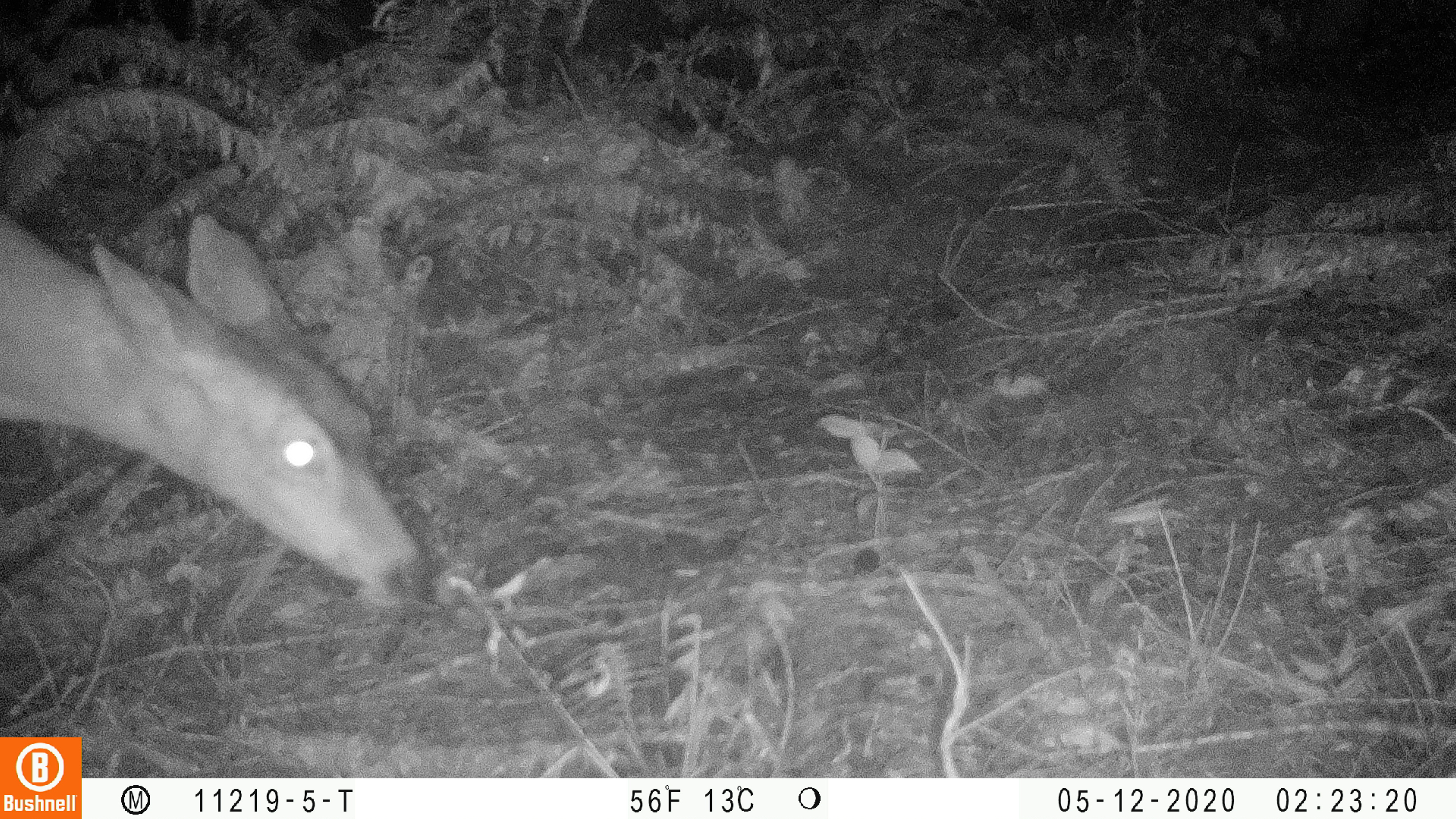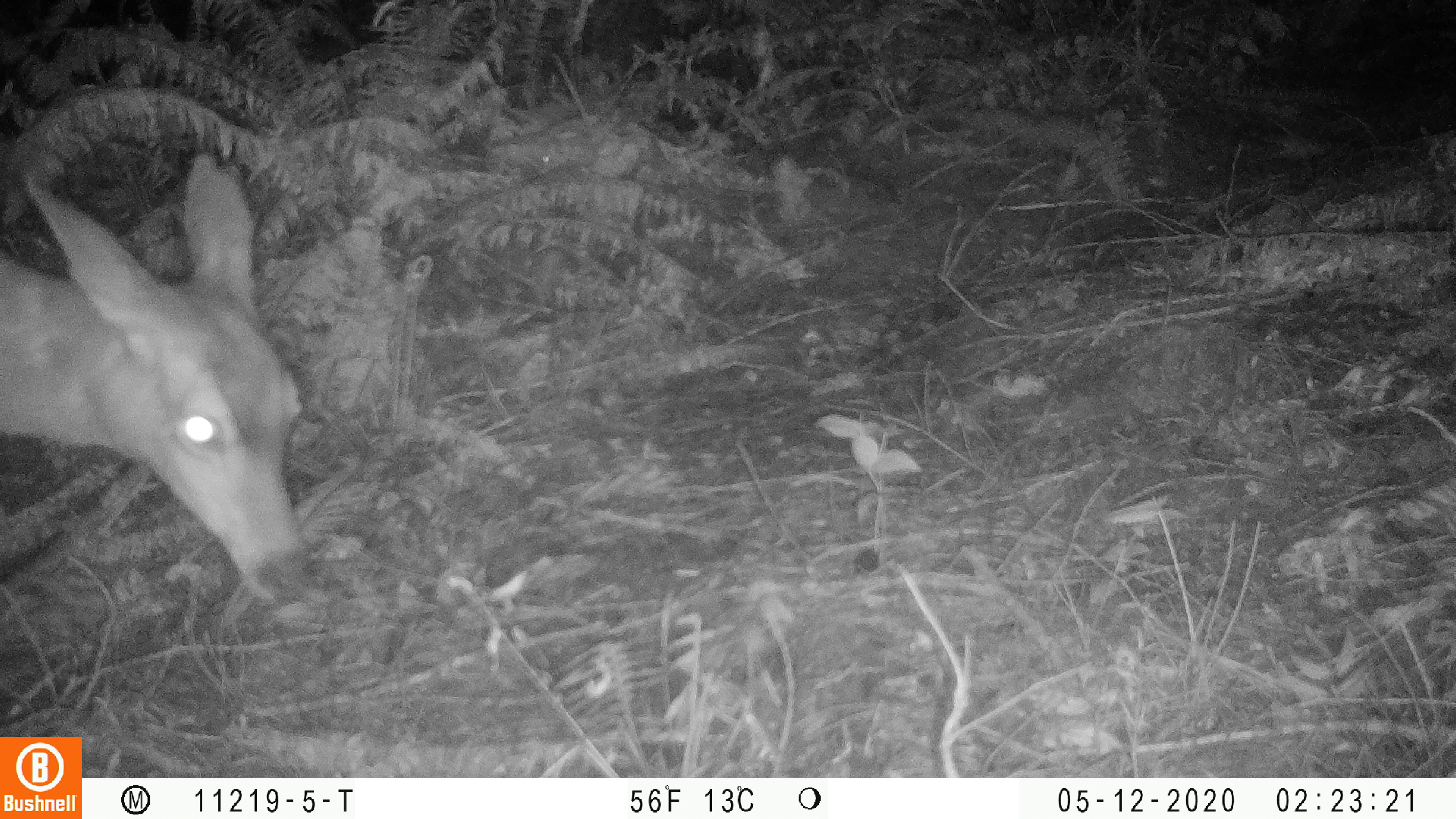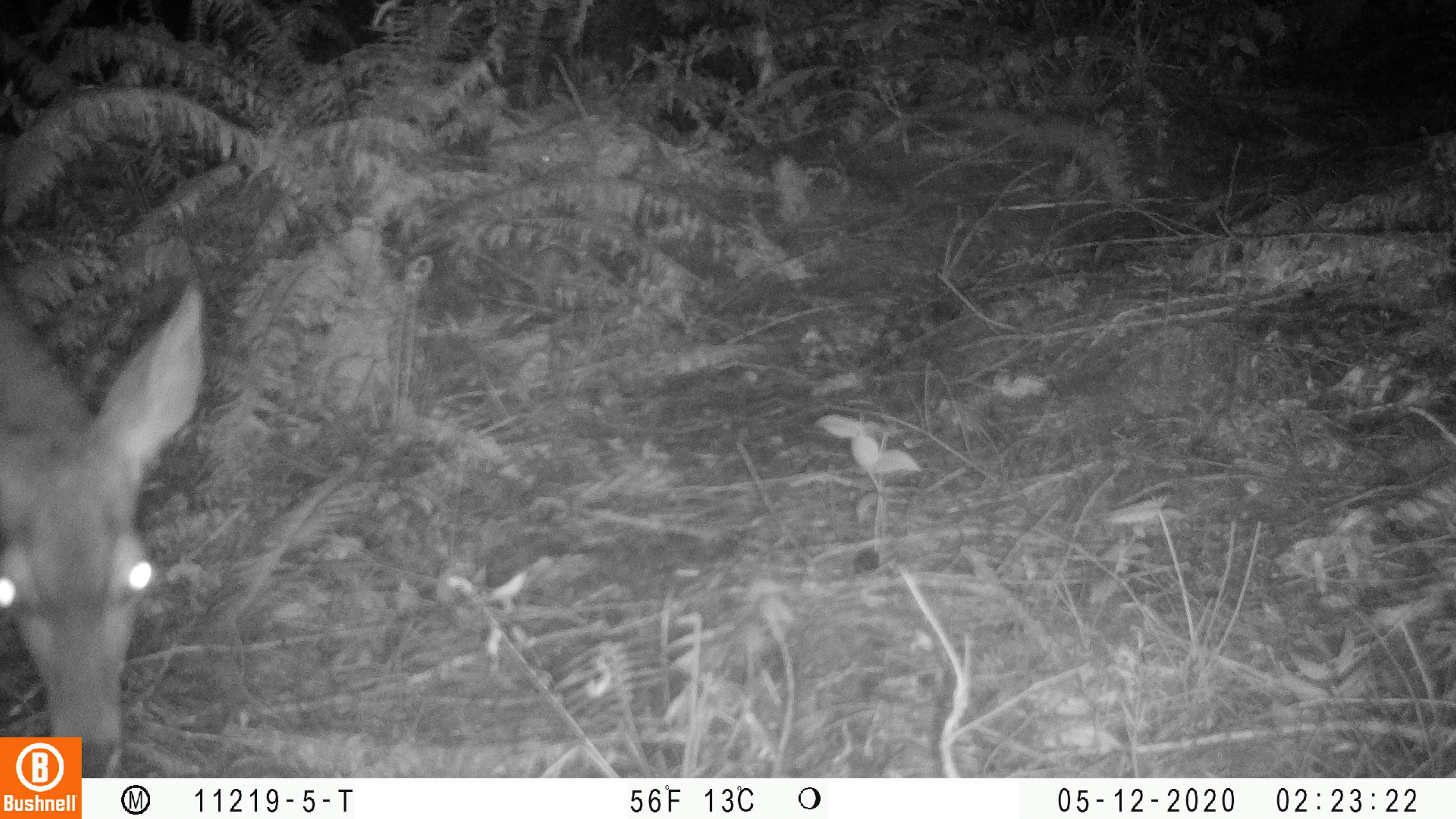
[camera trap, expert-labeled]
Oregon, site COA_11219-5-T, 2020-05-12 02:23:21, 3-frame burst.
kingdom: Animalia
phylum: Chordata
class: Mammalia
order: Artiodactyla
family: Cervidae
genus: Odocoileus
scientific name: Odocoileus hemionus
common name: black-tailed deer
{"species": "black-tailed deer (Odocoileus hemionus)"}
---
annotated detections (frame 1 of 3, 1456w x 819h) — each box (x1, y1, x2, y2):
black-tailed deer: (6, 200, 446, 617)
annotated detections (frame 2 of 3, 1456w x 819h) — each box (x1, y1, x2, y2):
black-tailed deer: (0, 146, 325, 609)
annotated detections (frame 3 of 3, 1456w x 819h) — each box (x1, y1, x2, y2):
black-tailed deer: (0, 277, 213, 730)